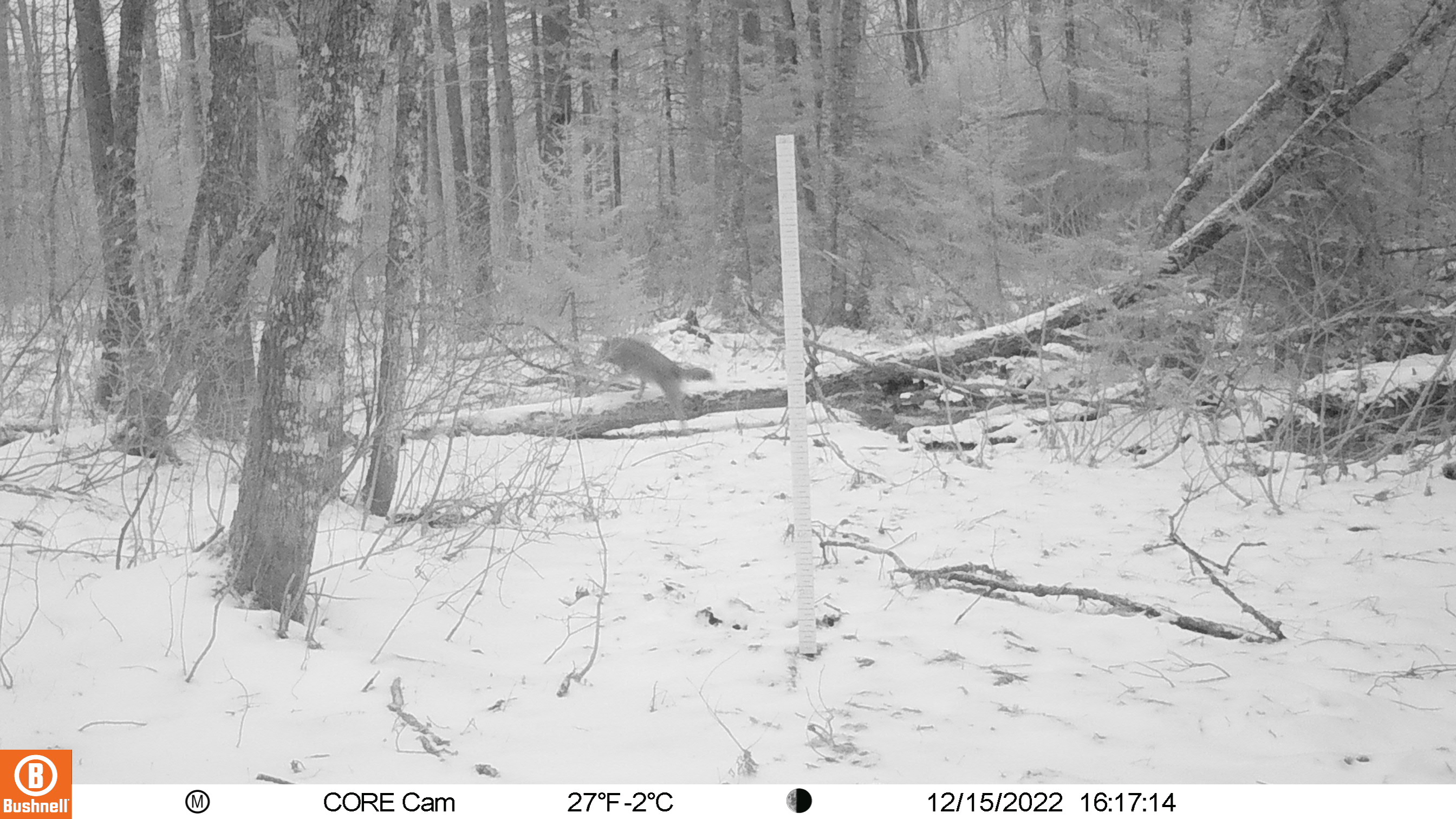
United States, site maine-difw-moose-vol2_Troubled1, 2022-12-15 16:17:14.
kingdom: Animalia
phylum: Chordata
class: Mammalia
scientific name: Mammalia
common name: mammal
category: mammal sp.